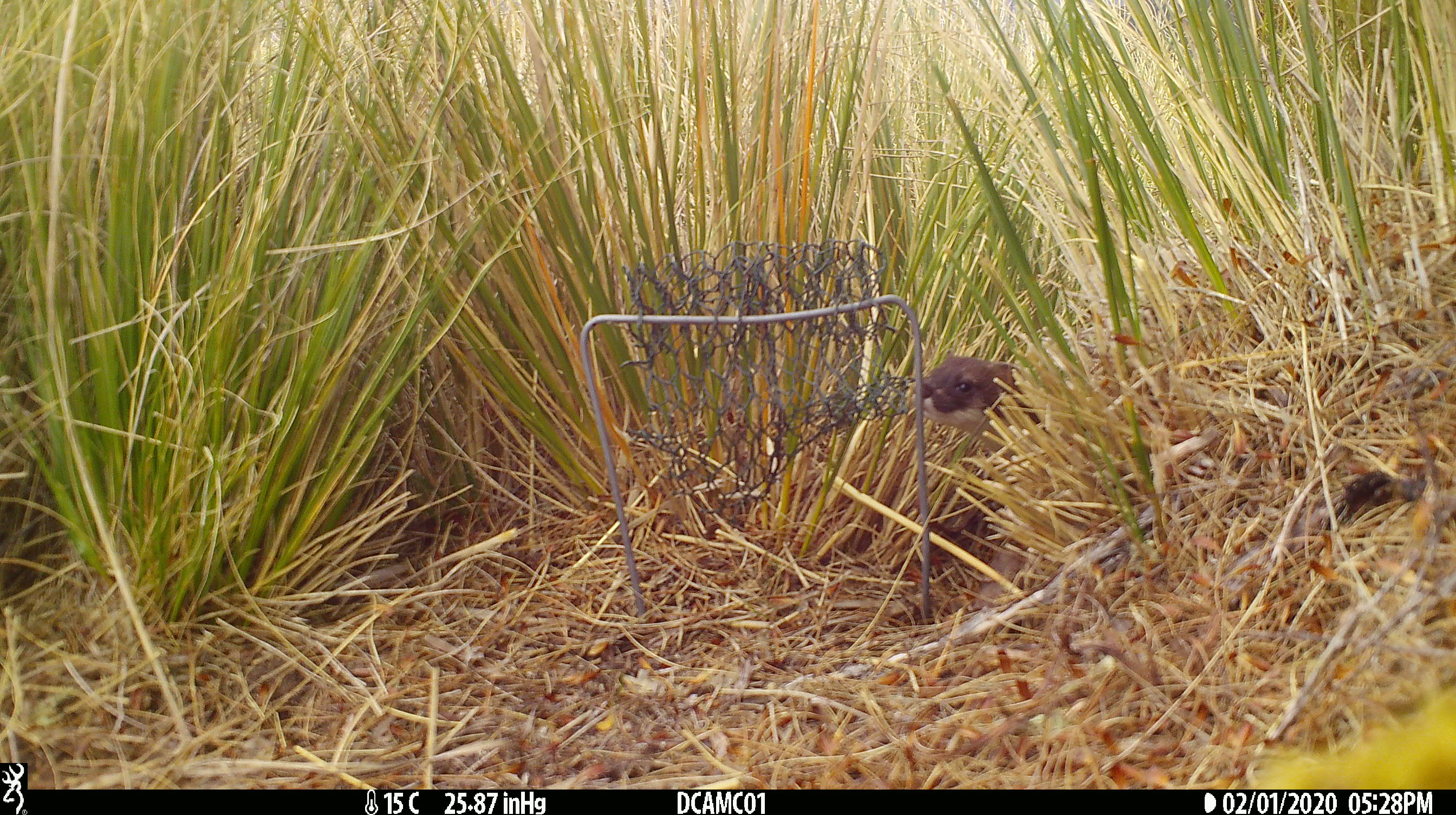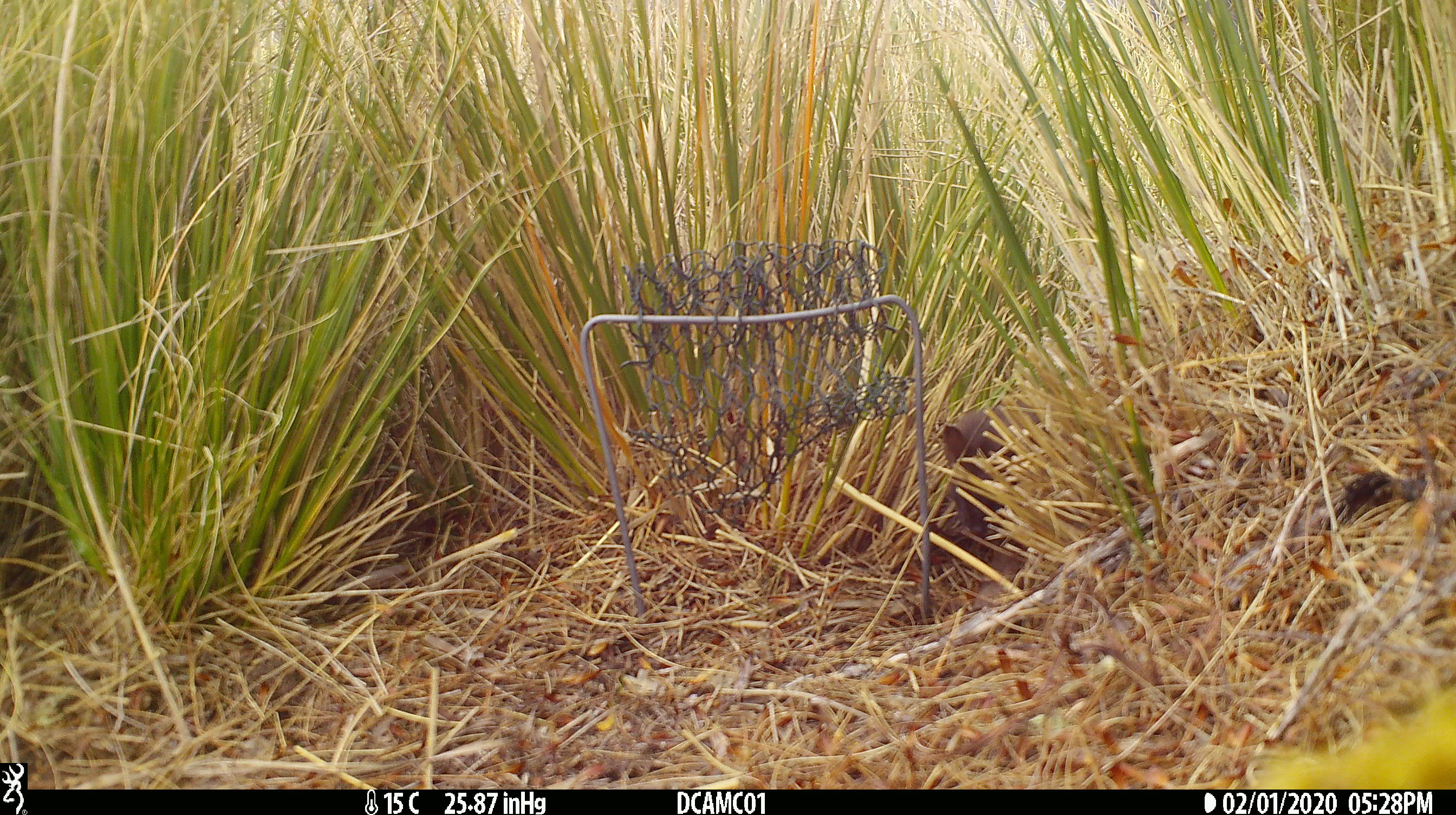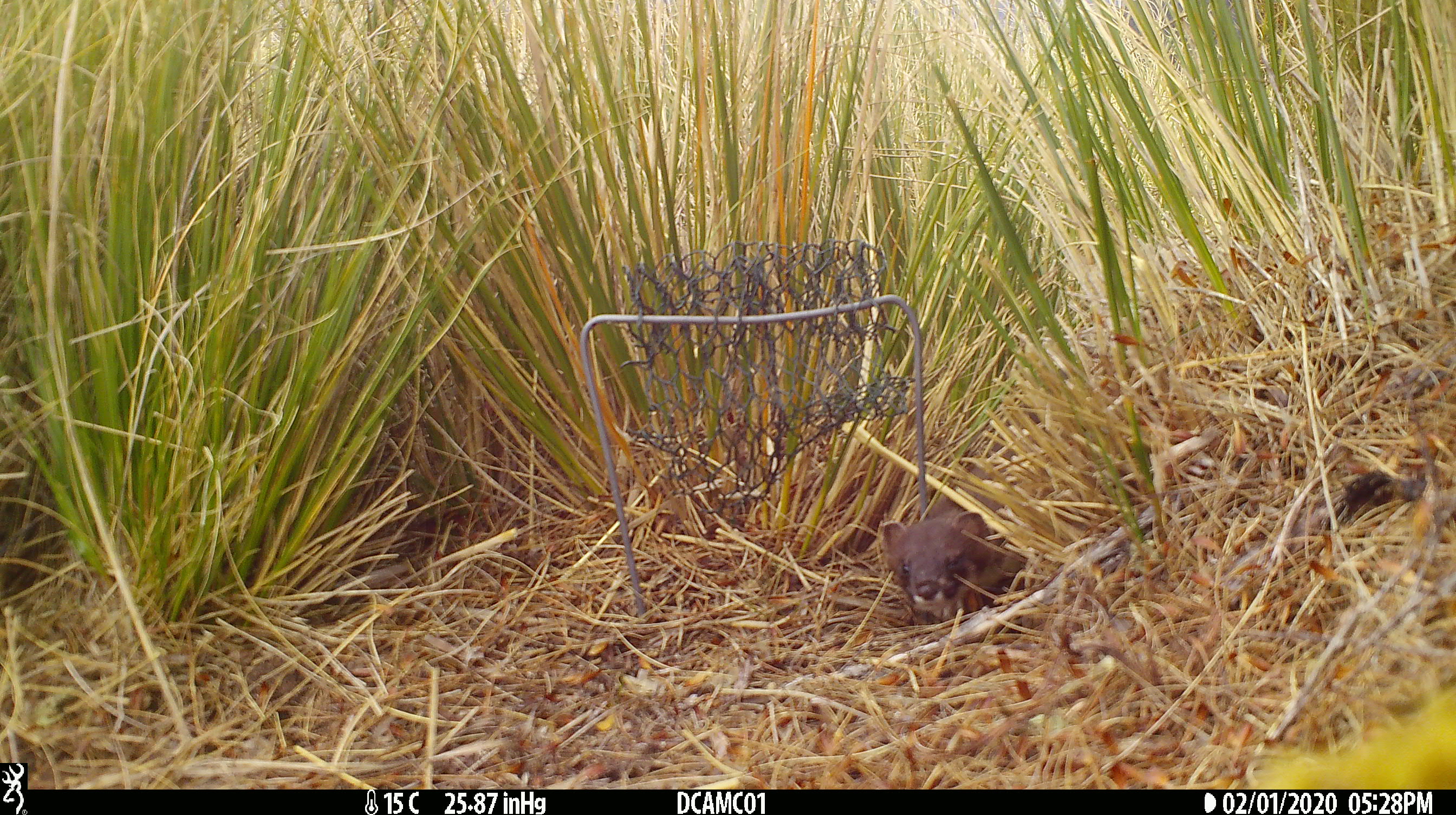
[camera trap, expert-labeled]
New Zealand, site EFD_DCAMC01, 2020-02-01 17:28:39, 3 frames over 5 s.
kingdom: Animalia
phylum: Chordata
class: Mammalia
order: Carnivora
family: Mustelidae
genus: Mustela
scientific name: Mustela erminea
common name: stoat